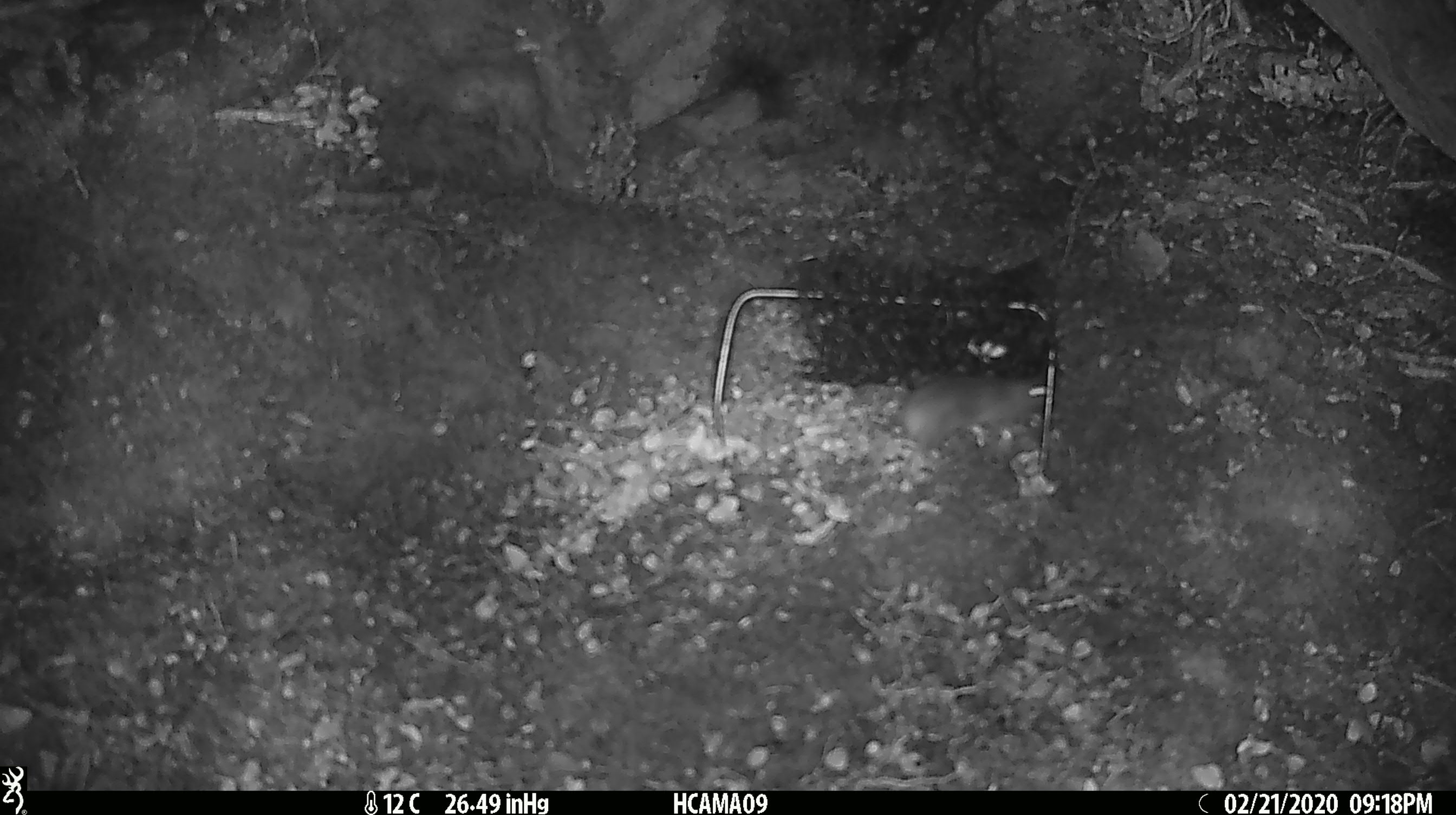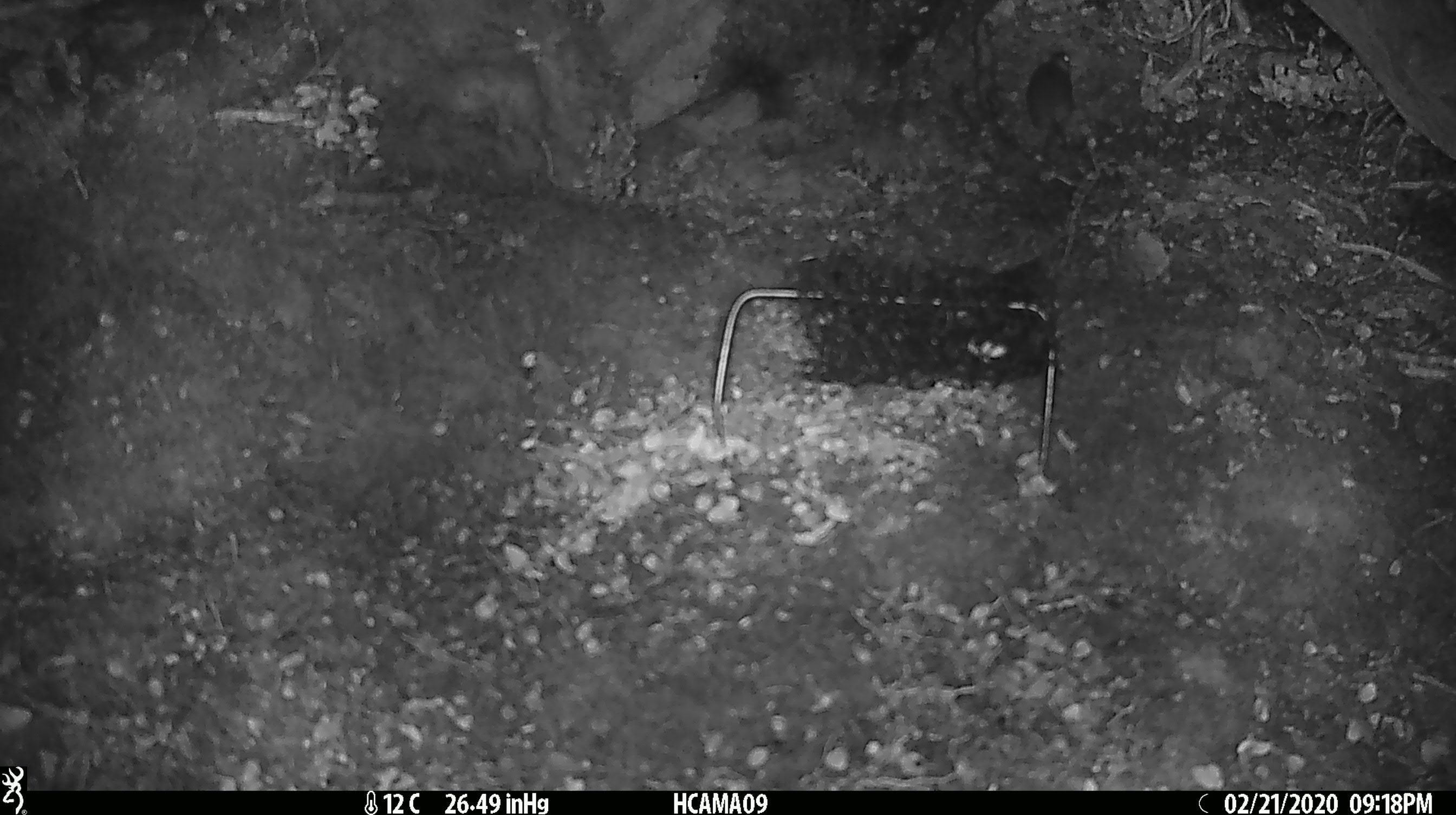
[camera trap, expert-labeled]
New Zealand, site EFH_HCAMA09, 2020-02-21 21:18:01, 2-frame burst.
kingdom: Animalia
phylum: Chordata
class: Mammalia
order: Rodentia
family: Muridae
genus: Mus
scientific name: Mus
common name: mouse